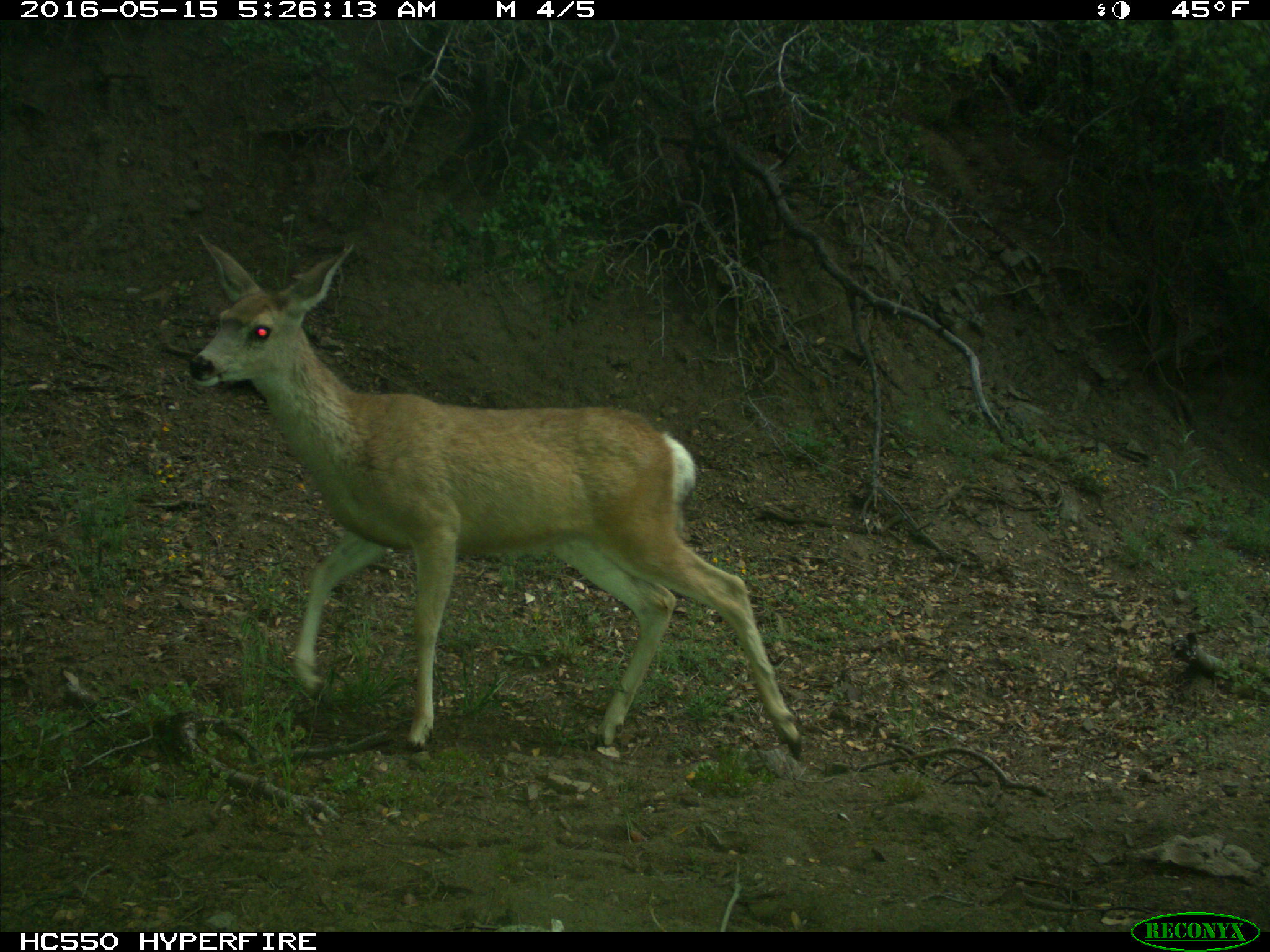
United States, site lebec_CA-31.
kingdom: Animalia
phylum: Chordata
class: Mammalia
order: Artiodactyla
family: Cervidae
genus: Odocoileus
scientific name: Odocoileus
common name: deer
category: unidentified deer